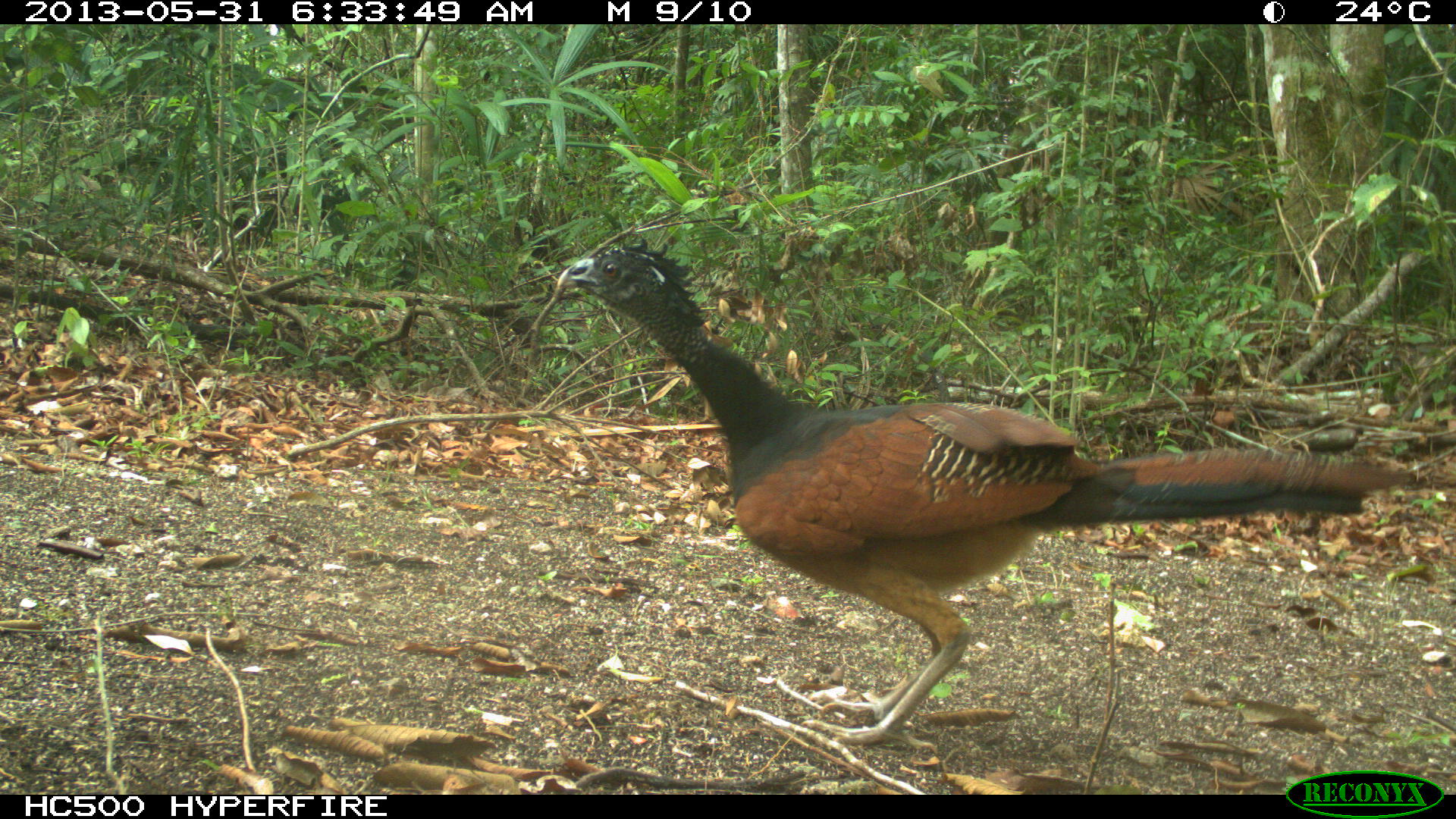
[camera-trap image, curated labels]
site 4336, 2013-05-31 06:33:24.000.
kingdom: Animalia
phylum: Chordata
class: Aves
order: Galliformes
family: Cracidae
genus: Crax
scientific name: Crax rubra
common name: great curassow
Crax rubra (great curassow), count 1, sex female.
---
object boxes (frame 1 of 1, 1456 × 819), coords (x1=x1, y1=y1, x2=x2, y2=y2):
crax rubra: (x1=554, y1=238, x2=1411, y2=750)